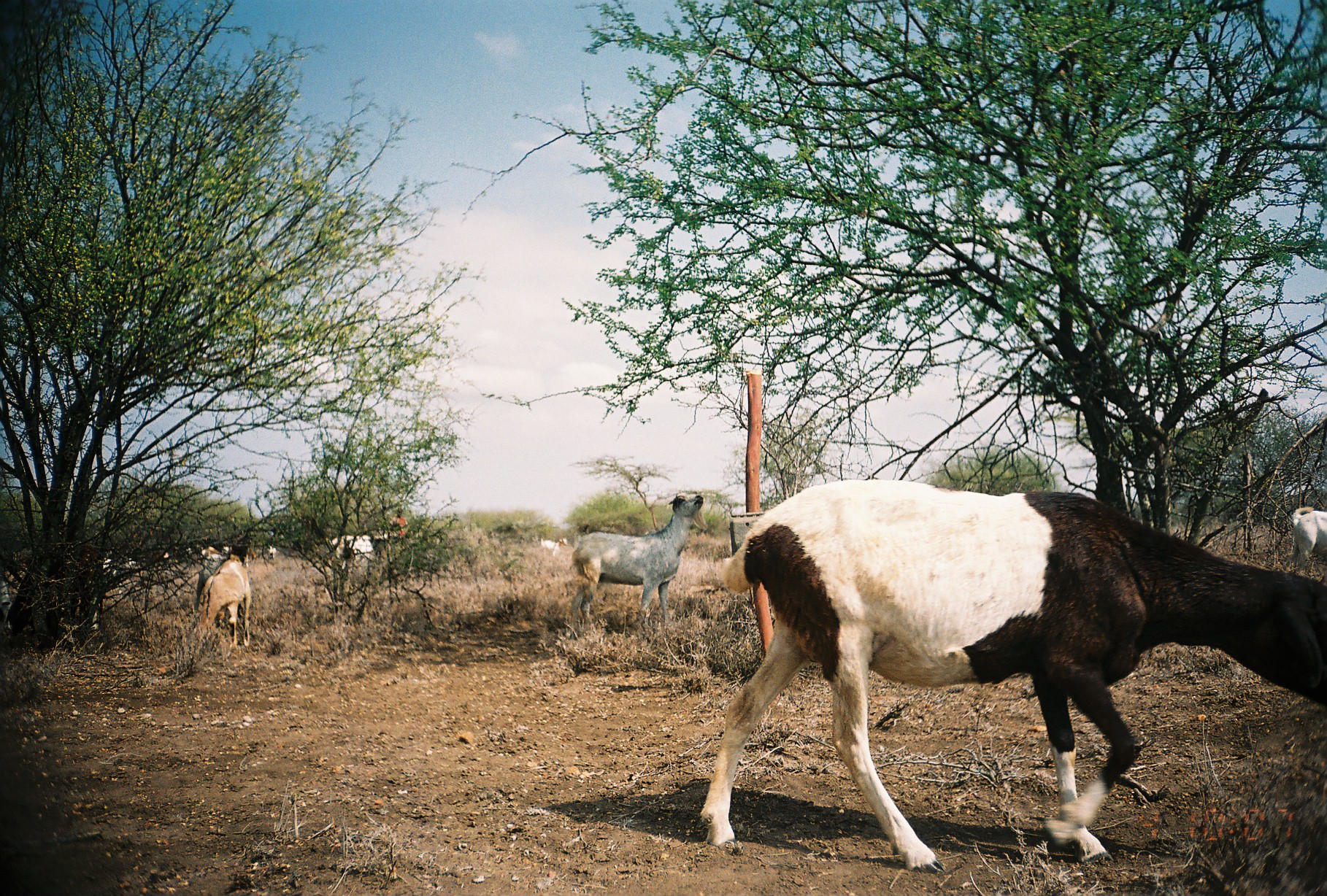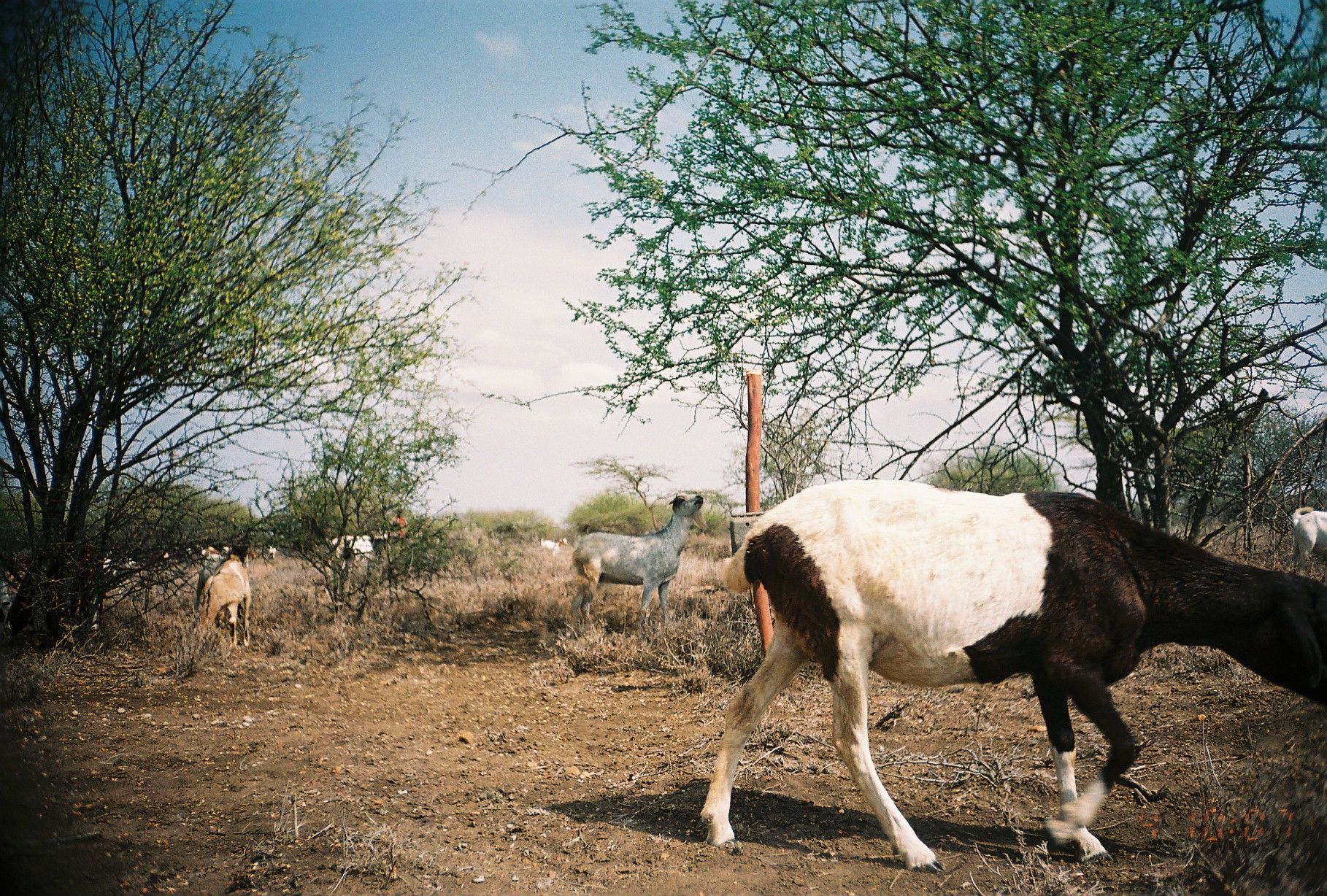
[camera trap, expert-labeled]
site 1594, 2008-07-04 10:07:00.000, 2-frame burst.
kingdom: Animalia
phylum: Chordata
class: Mammalia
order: Artiodactyla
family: Bovidae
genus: Capra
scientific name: Capra aegagrus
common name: wild goat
Capra aegagrus (wild goat), count 15.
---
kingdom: Animalia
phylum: Chordata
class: Mammalia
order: Artiodactyla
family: Bovidae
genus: Ovis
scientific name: Ovis aries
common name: domestic sheep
Ovis aries (domestic sheep), count 1.